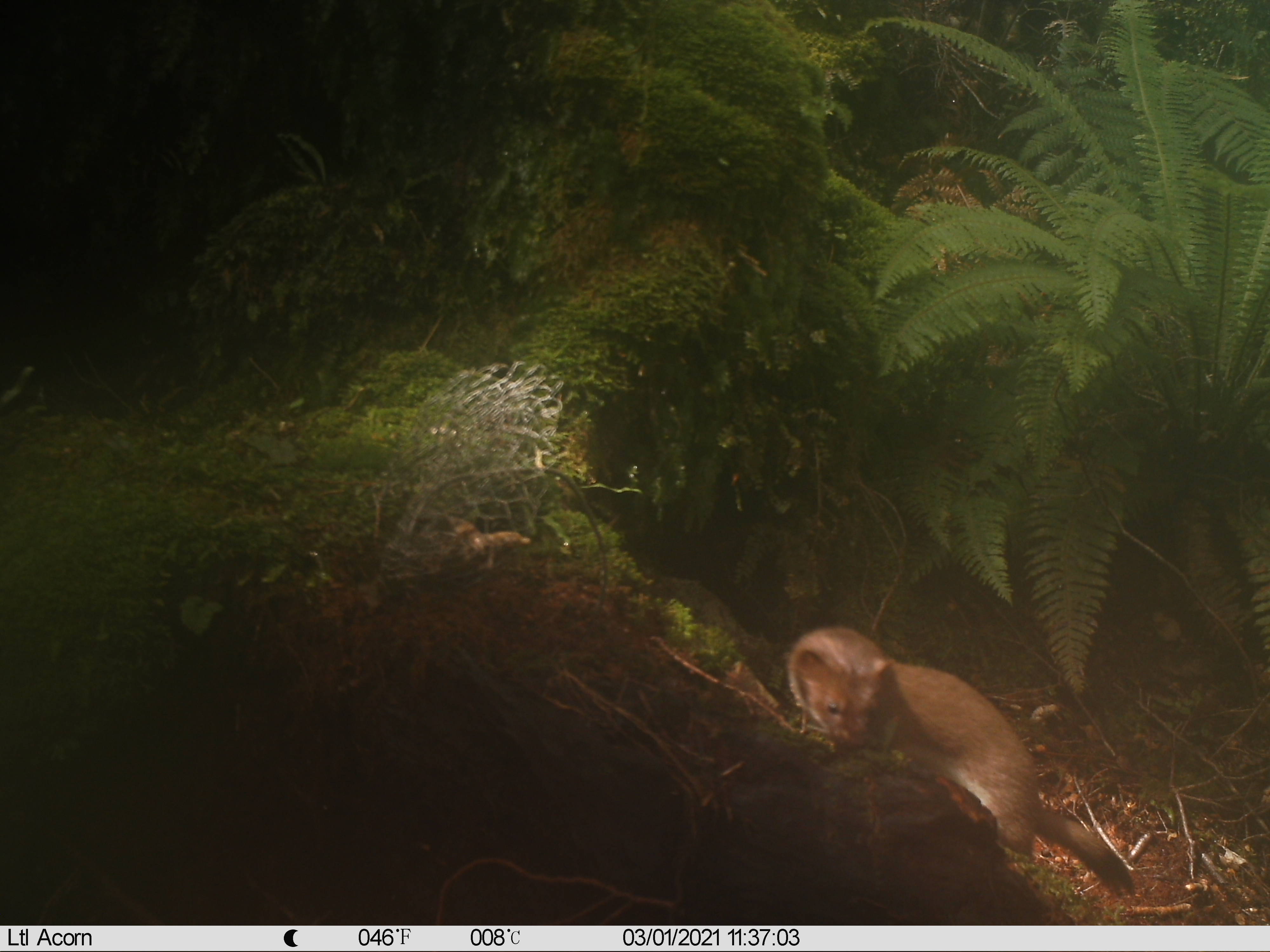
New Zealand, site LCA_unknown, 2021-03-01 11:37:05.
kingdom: Animalia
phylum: Chordata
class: Mammalia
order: Carnivora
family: Mustelidae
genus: Mustela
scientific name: Mustela erminea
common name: stoat